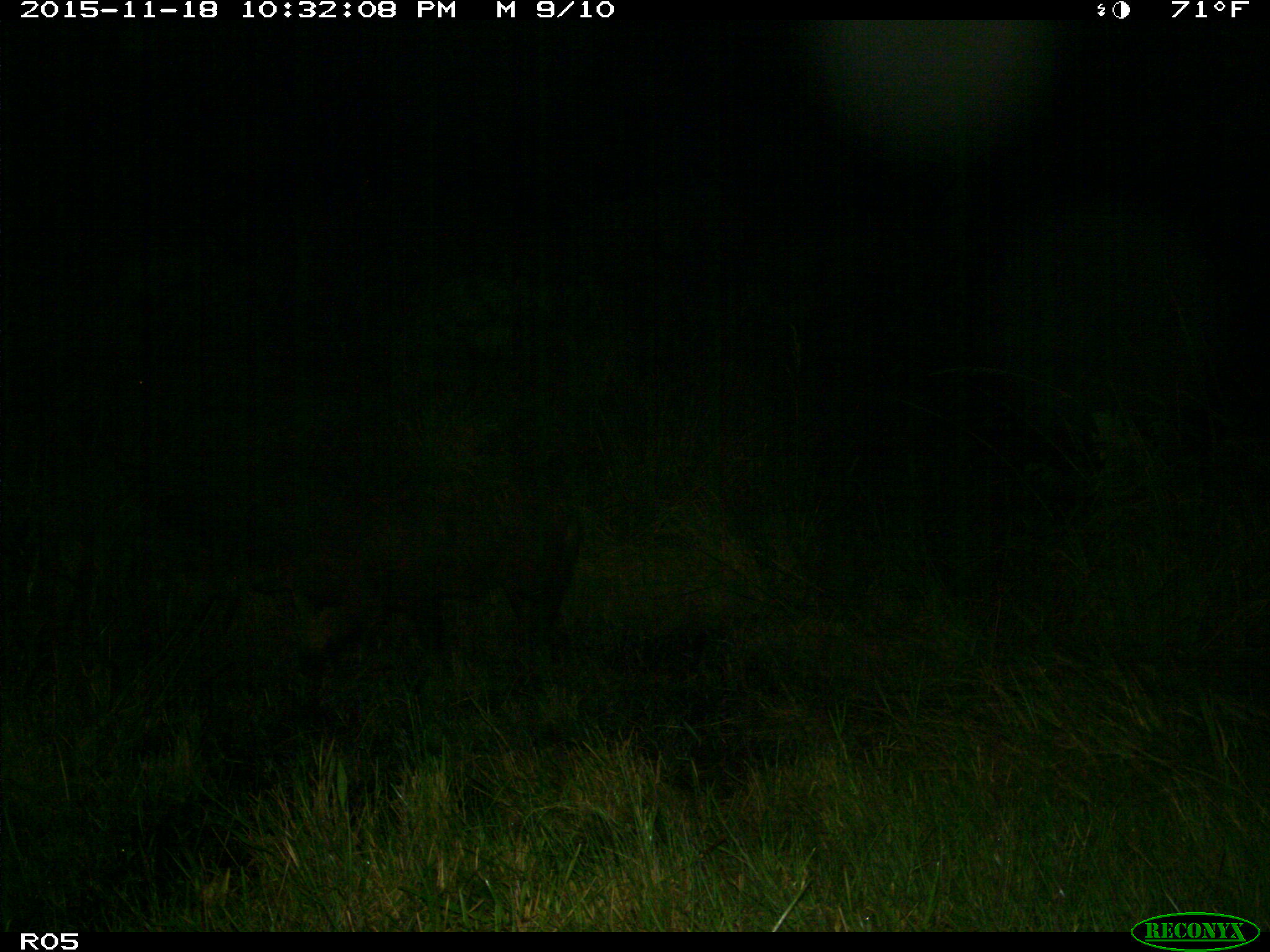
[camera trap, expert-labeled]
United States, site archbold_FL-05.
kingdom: Animalia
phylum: Chordata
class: Mammalia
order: Artiodactyla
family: Suidae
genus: Sus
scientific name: Sus scrofa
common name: wild boar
Sus scrofa (wild boar).